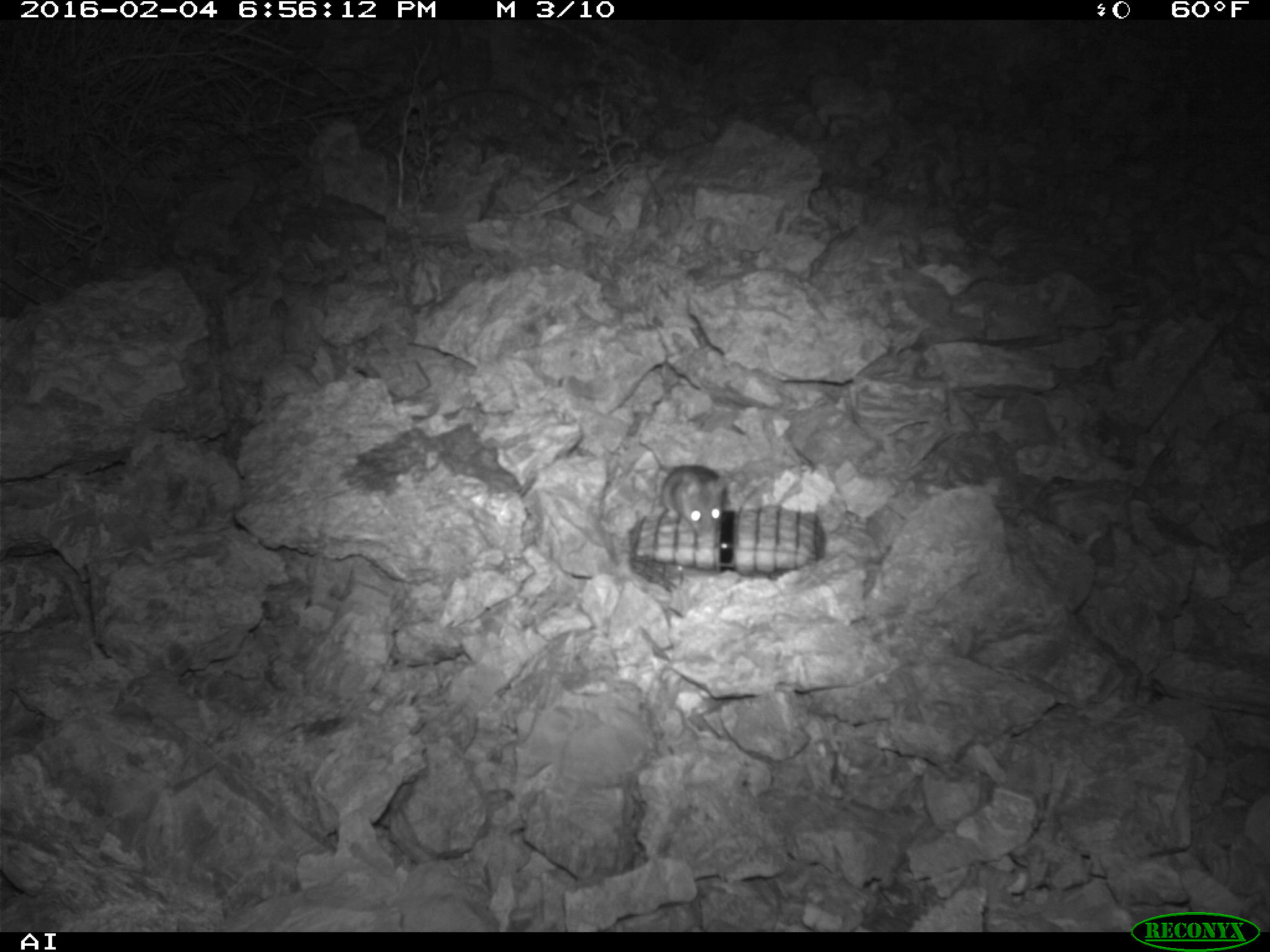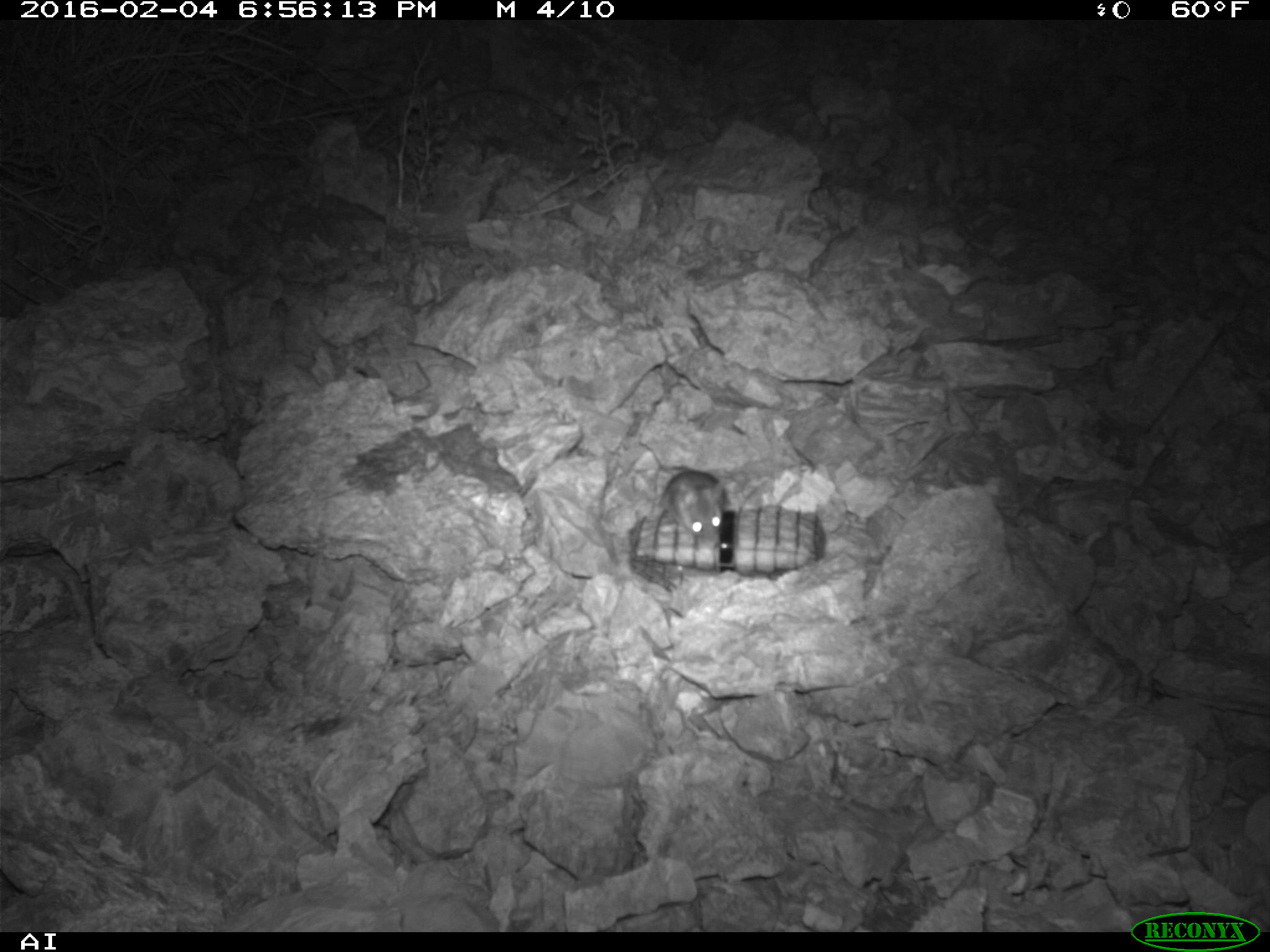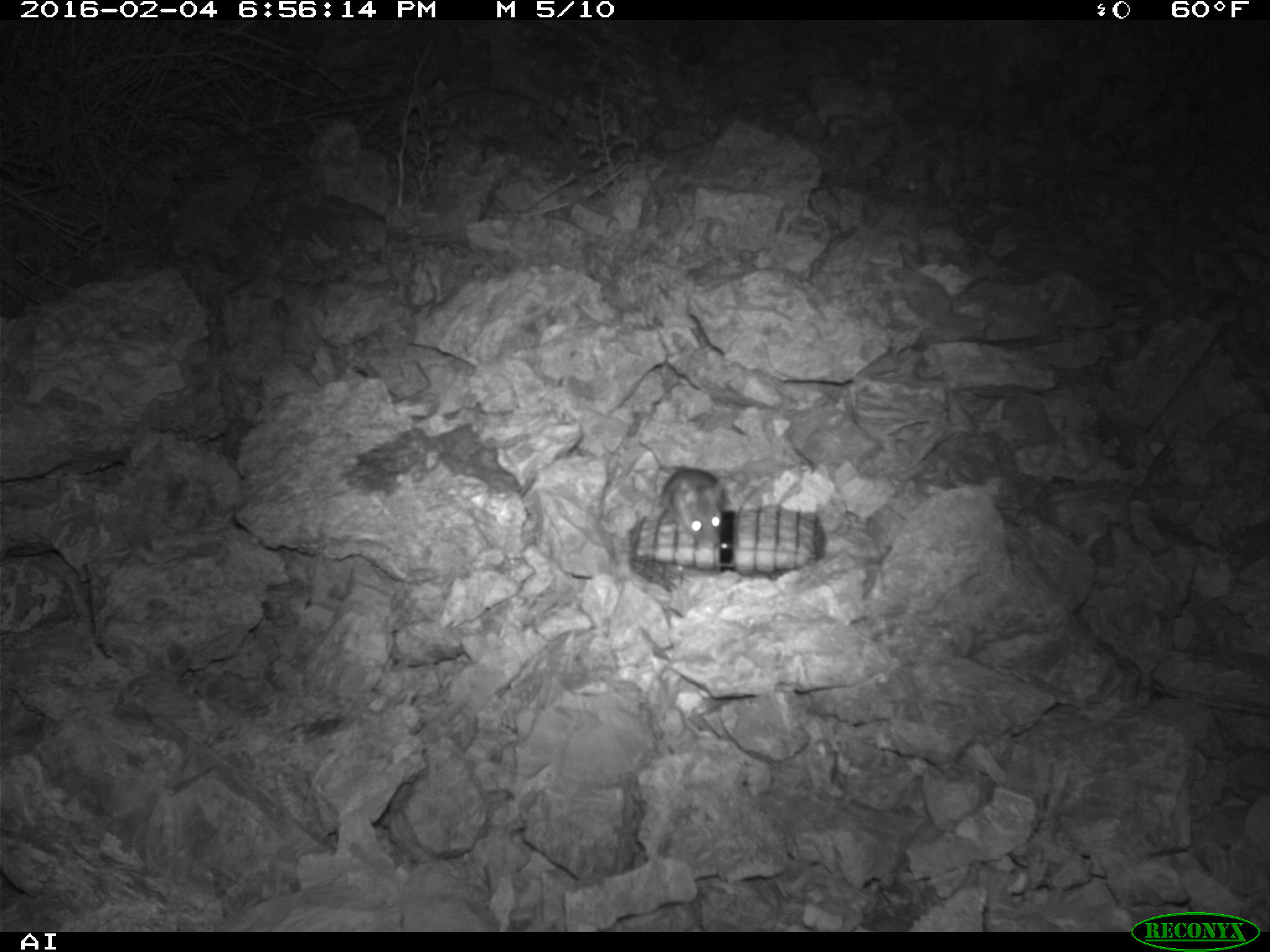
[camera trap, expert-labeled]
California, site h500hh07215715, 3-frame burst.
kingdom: Animalia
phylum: Chordata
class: Mammalia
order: Rodentia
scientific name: Rodentia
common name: rodent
Rodent (Rodentia).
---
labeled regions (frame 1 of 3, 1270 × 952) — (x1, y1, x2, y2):
rodent: (662, 446, 744, 531)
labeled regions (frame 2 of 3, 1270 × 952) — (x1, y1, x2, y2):
rodent: (639, 438, 723, 548)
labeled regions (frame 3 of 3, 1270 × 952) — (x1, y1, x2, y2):
rodent: (637, 441, 726, 550)